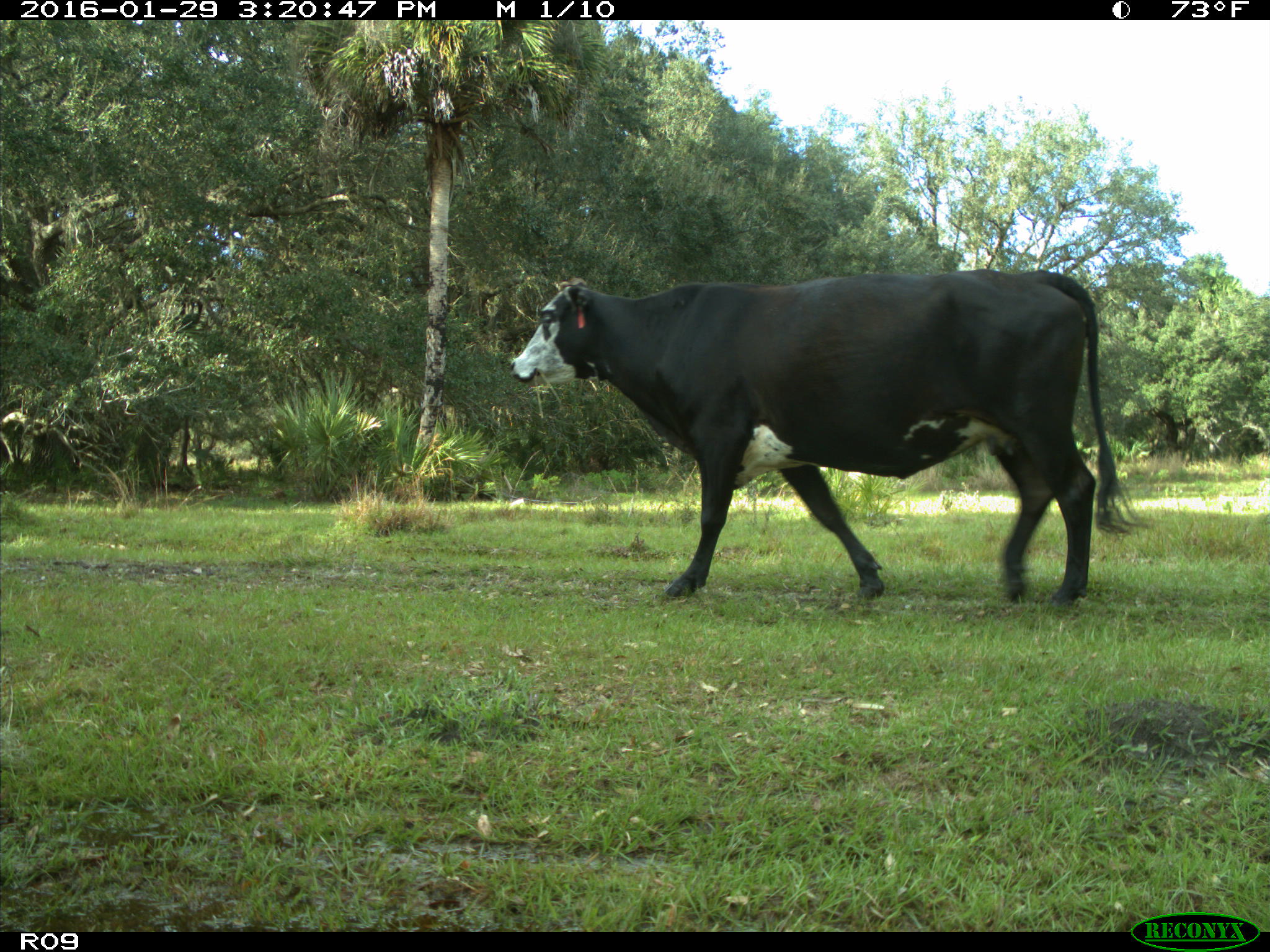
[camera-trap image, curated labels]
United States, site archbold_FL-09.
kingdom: Animalia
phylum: Chordata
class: Mammalia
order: Artiodactyla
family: Bovidae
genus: Bos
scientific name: Bos taurus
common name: domestic cow